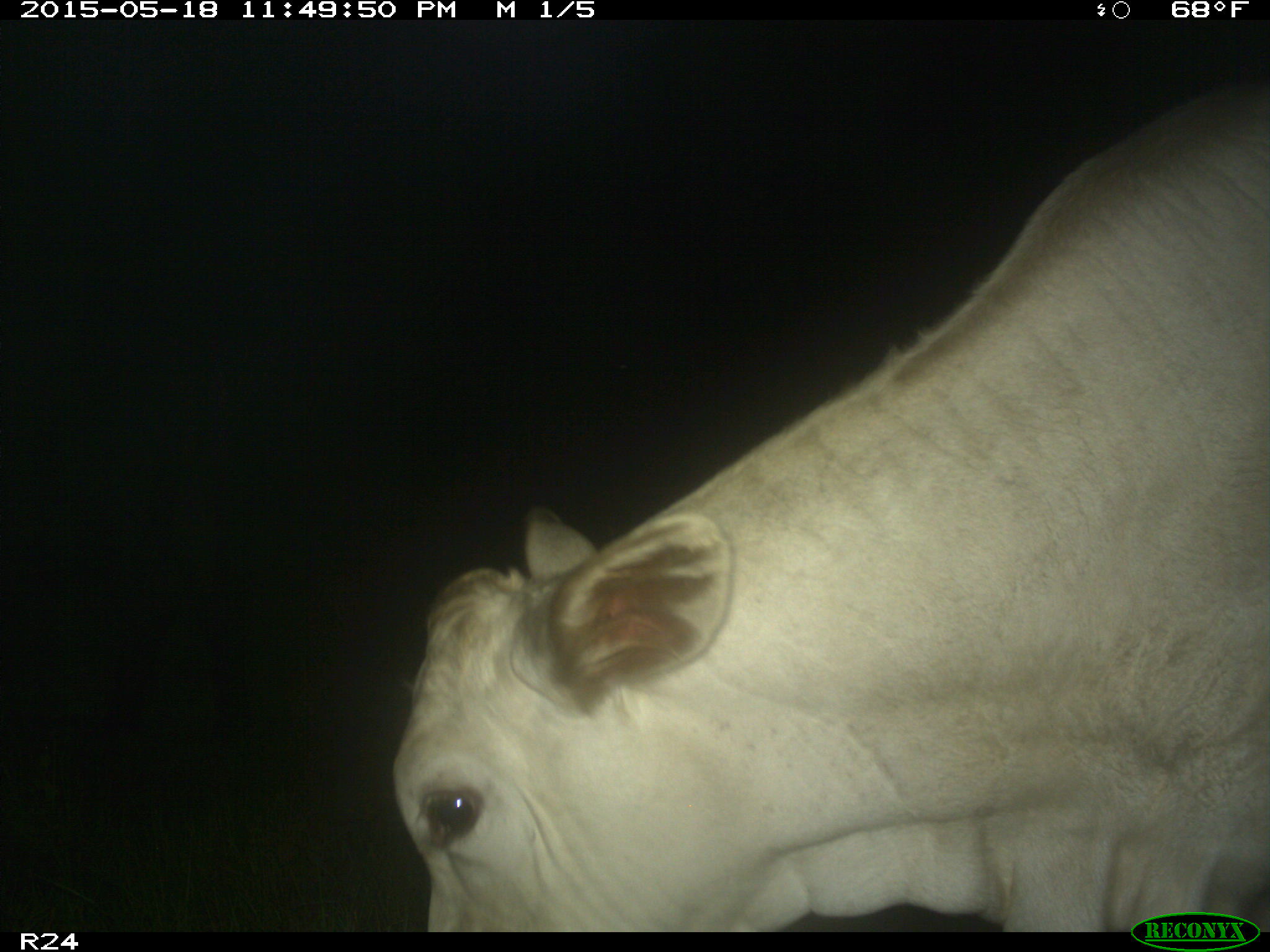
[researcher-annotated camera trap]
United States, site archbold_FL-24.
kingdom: Animalia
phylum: Chordata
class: Mammalia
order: Artiodactyla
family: Bovidae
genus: Bos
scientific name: Bos taurus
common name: domestic cow